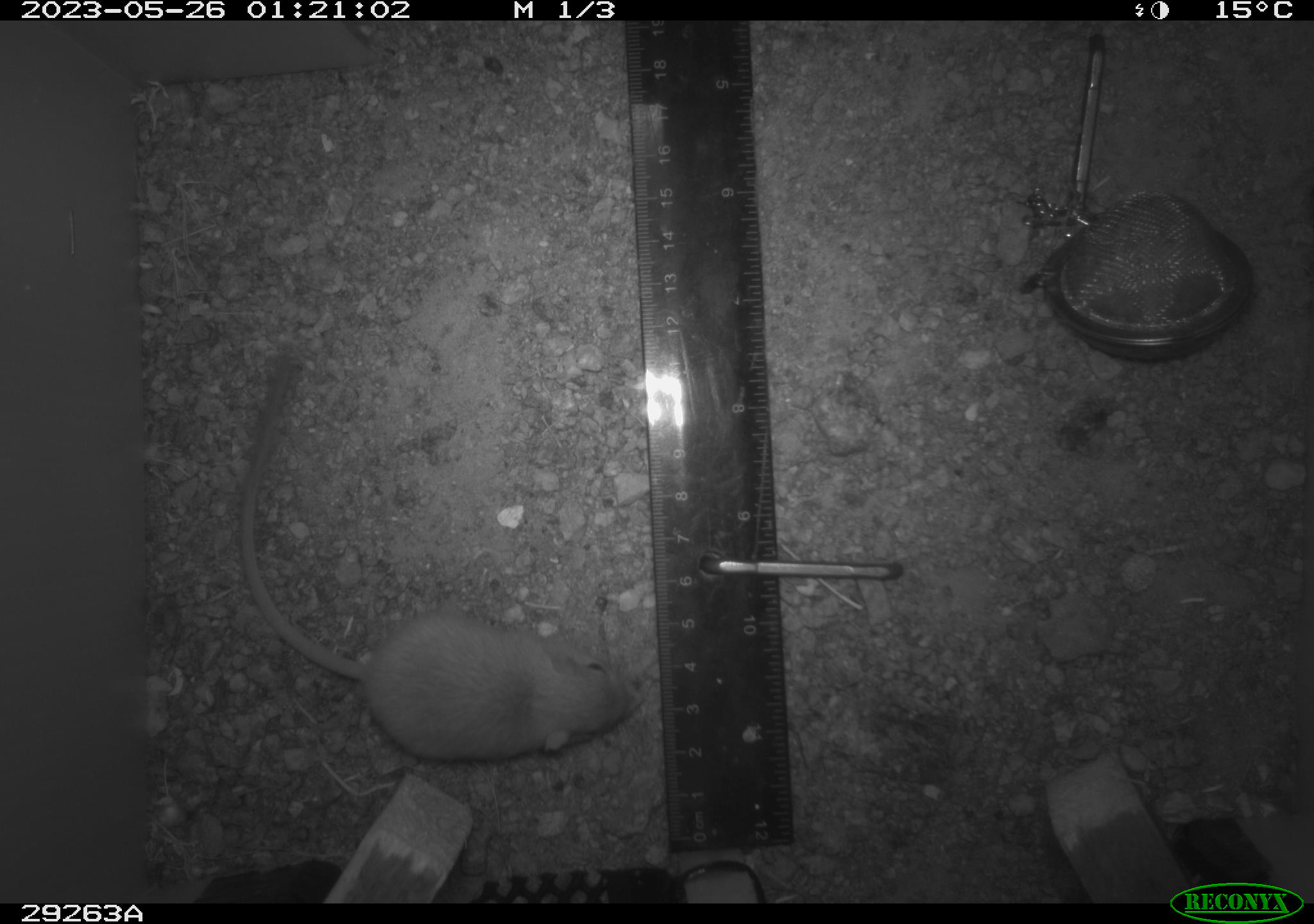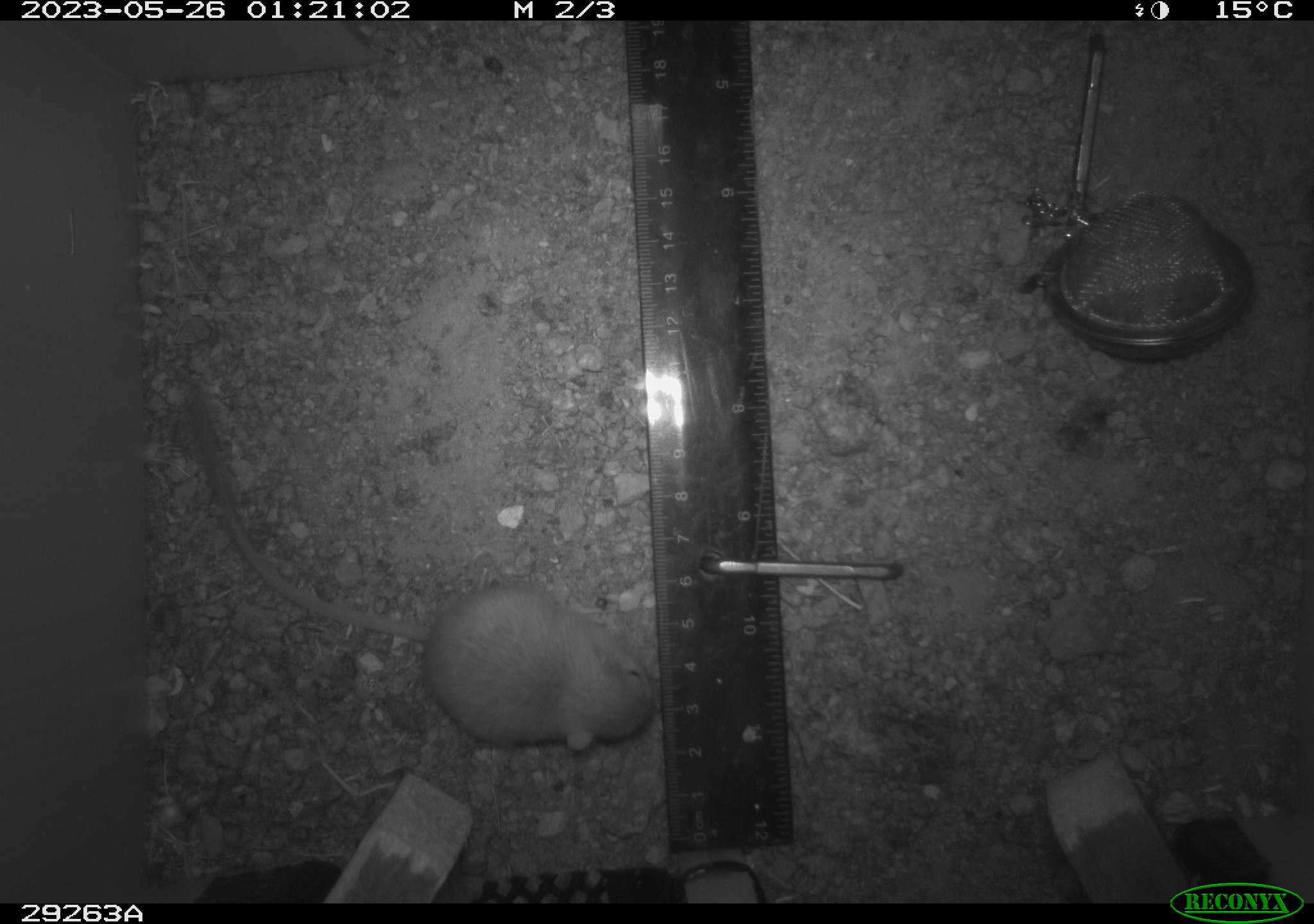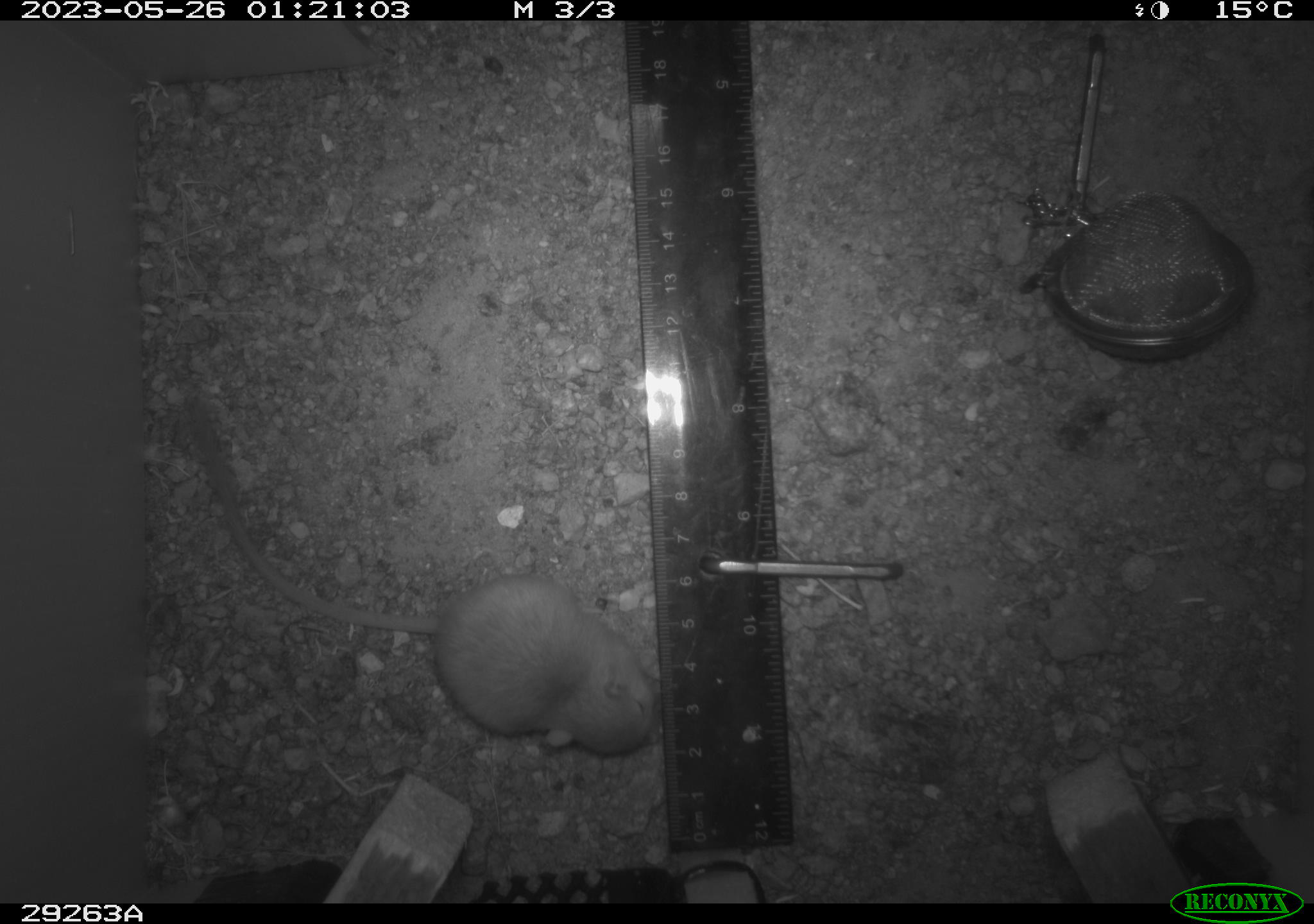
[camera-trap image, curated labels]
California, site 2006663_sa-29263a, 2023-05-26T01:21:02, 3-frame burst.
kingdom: Animalia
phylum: Chordata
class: Mammalia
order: Rodentia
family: Heteromyidae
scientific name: Heteromyidae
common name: kangaroo rats and pocket mice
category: heteromyidae family